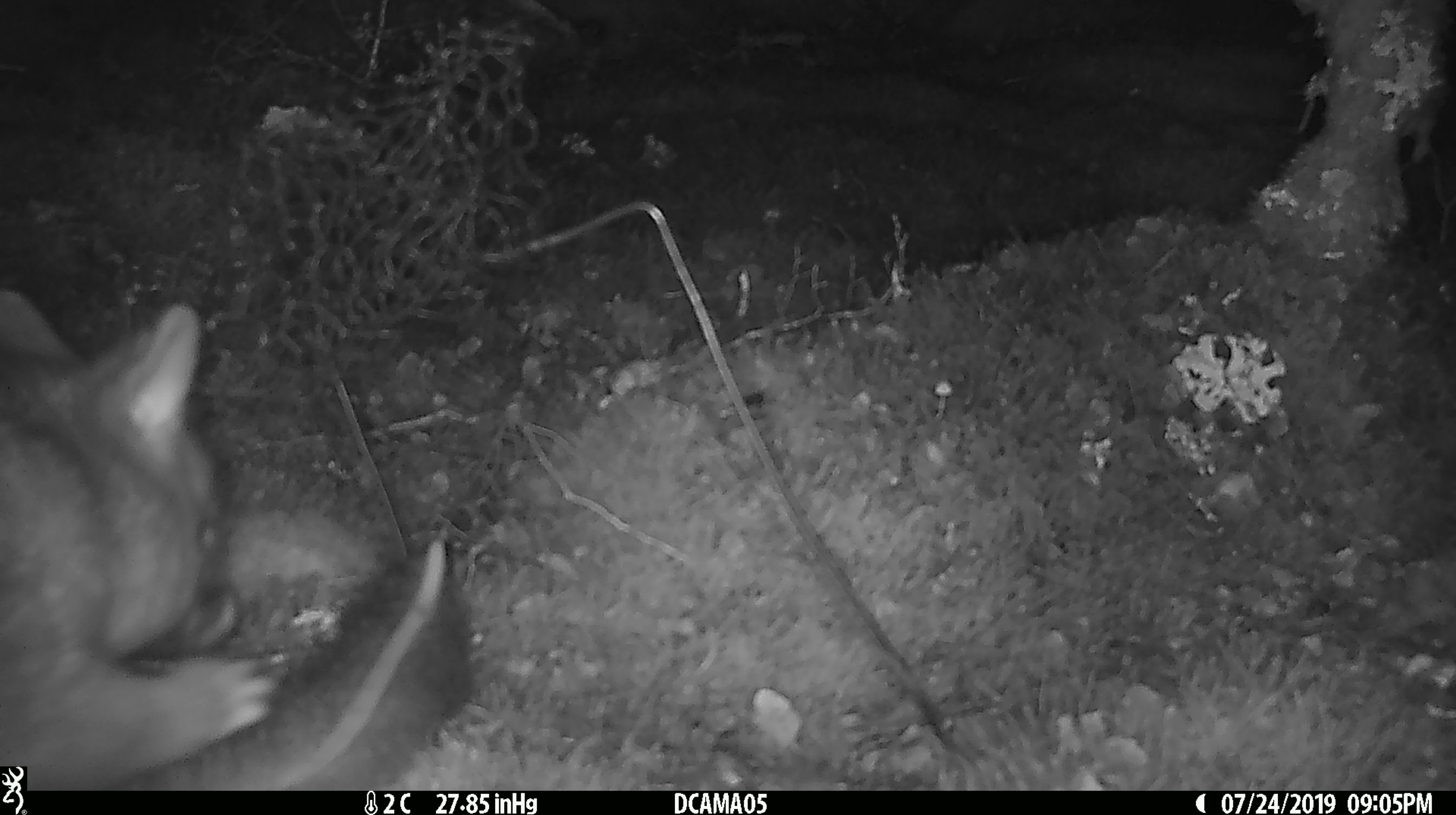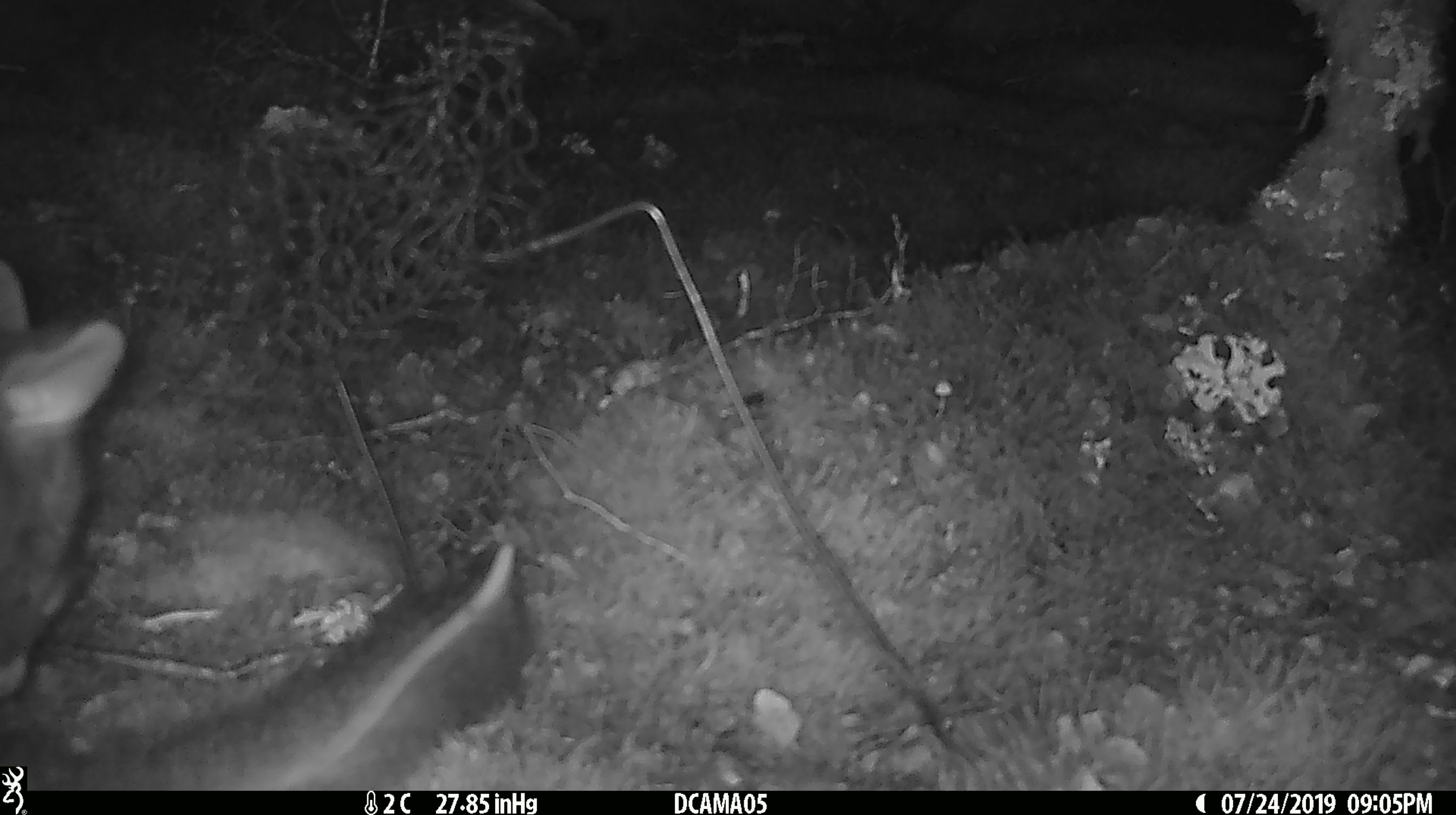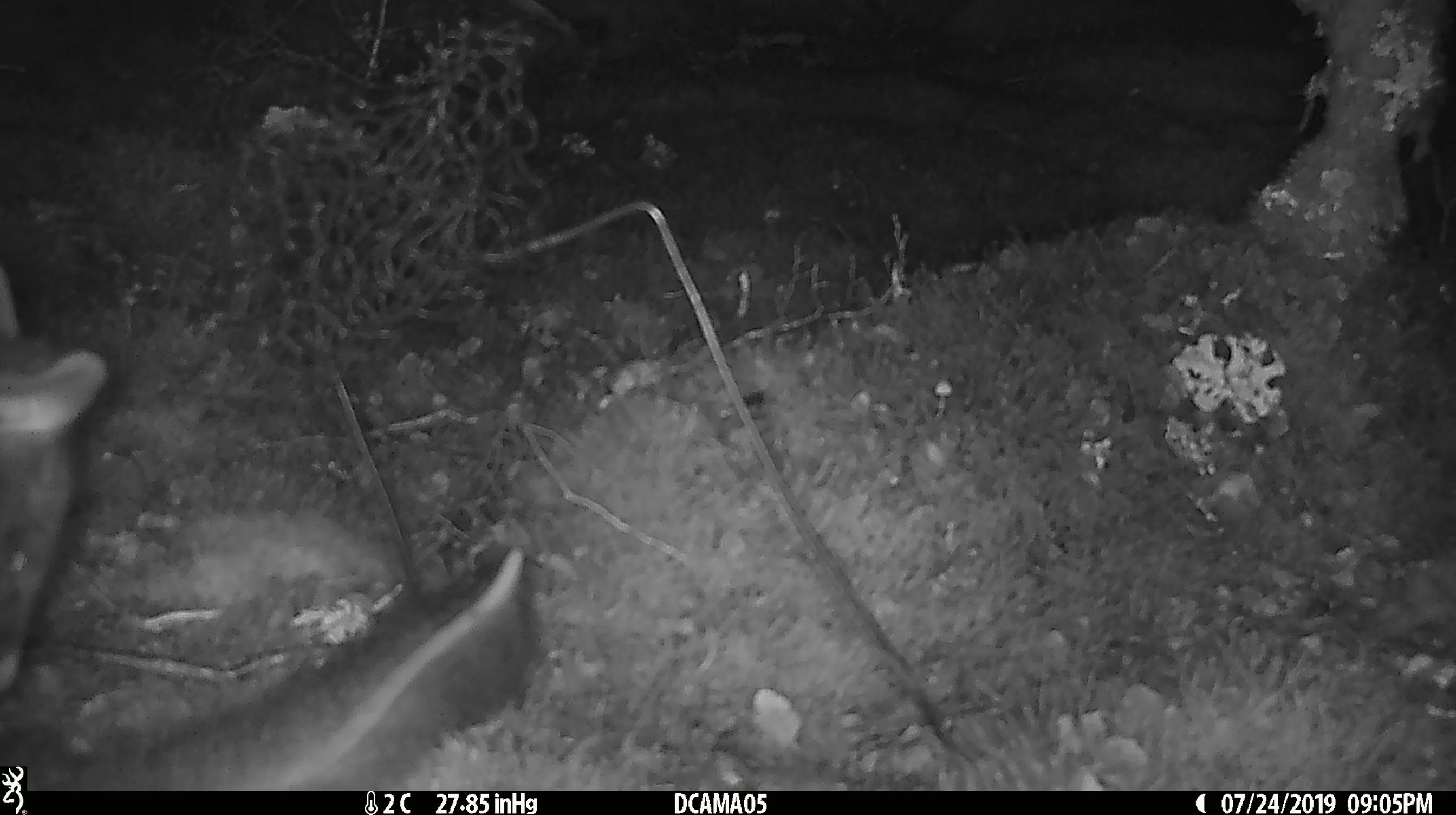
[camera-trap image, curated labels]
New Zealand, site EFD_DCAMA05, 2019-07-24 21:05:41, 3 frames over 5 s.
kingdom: Animalia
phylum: Chordata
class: Mammalia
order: Diprotodontia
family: Phalangeridae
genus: Trichosurus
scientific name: Trichosurus vulpecula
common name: common brushtail possum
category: possum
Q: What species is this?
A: Possum (common brushtail possum) (Trichosurus vulpecula).